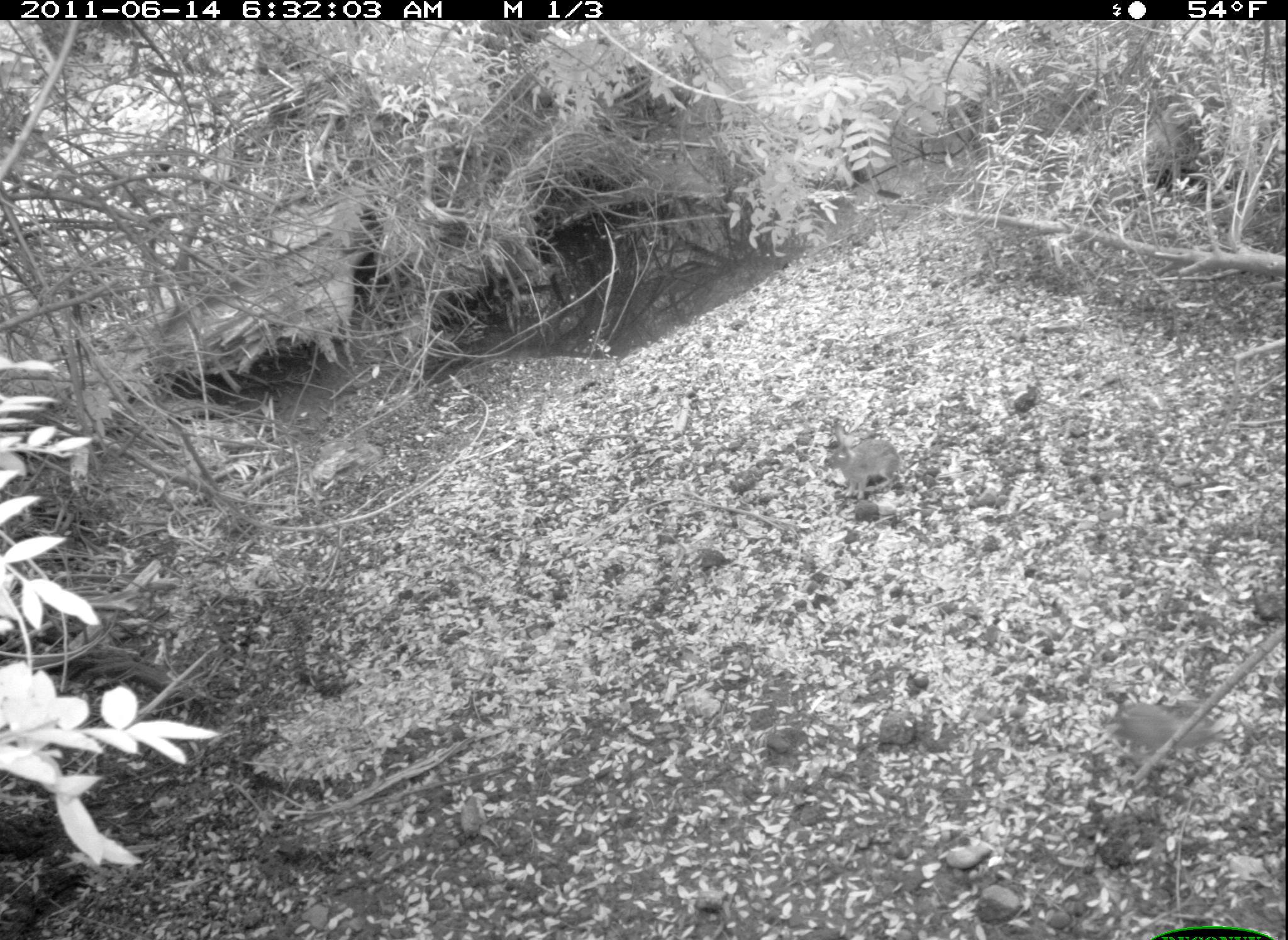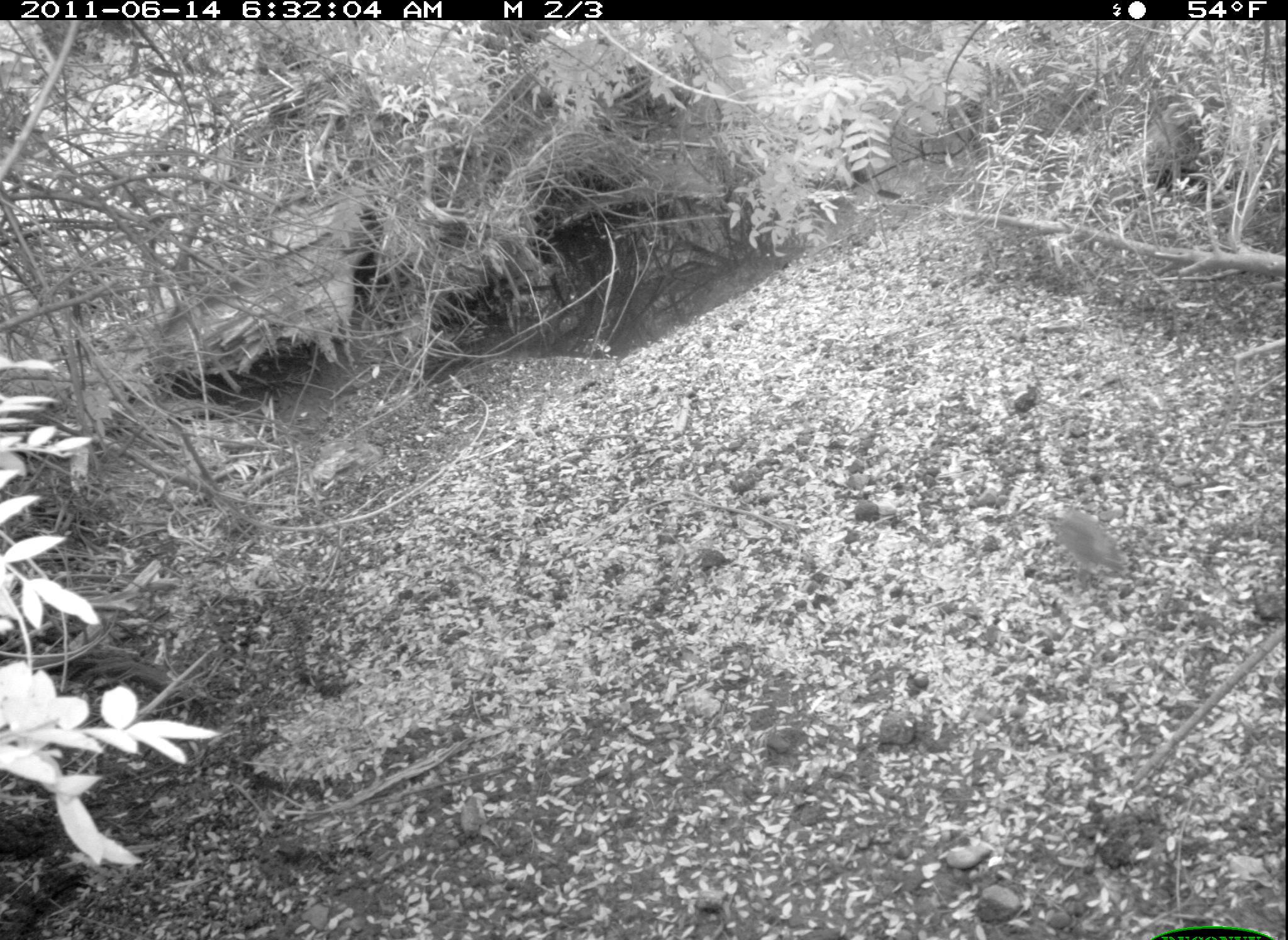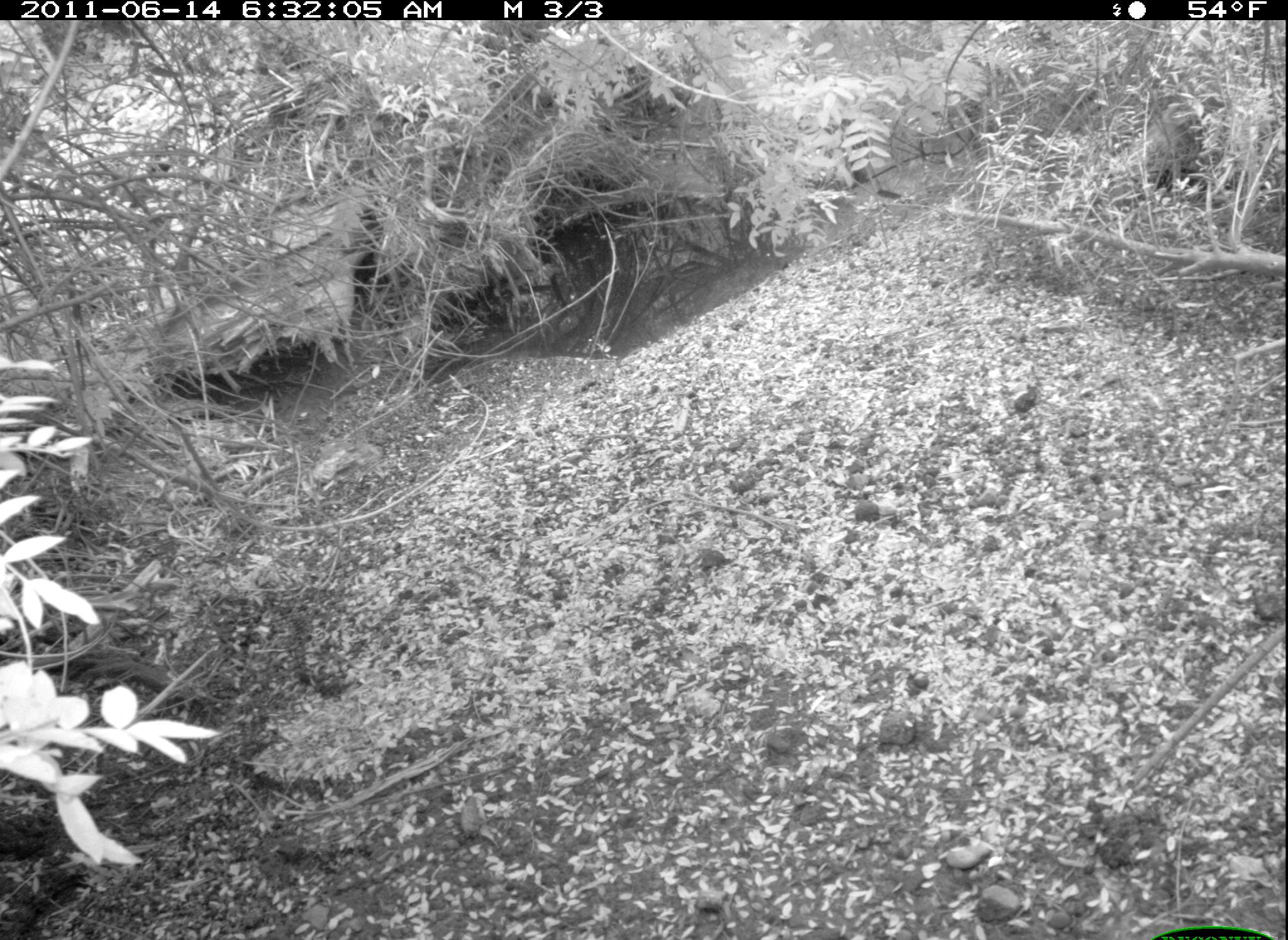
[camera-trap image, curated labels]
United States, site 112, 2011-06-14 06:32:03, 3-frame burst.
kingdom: Animalia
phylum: Chordata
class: Mammalia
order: Lagomorpha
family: Leporidae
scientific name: Leporidae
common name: rabbits and hares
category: rabbit